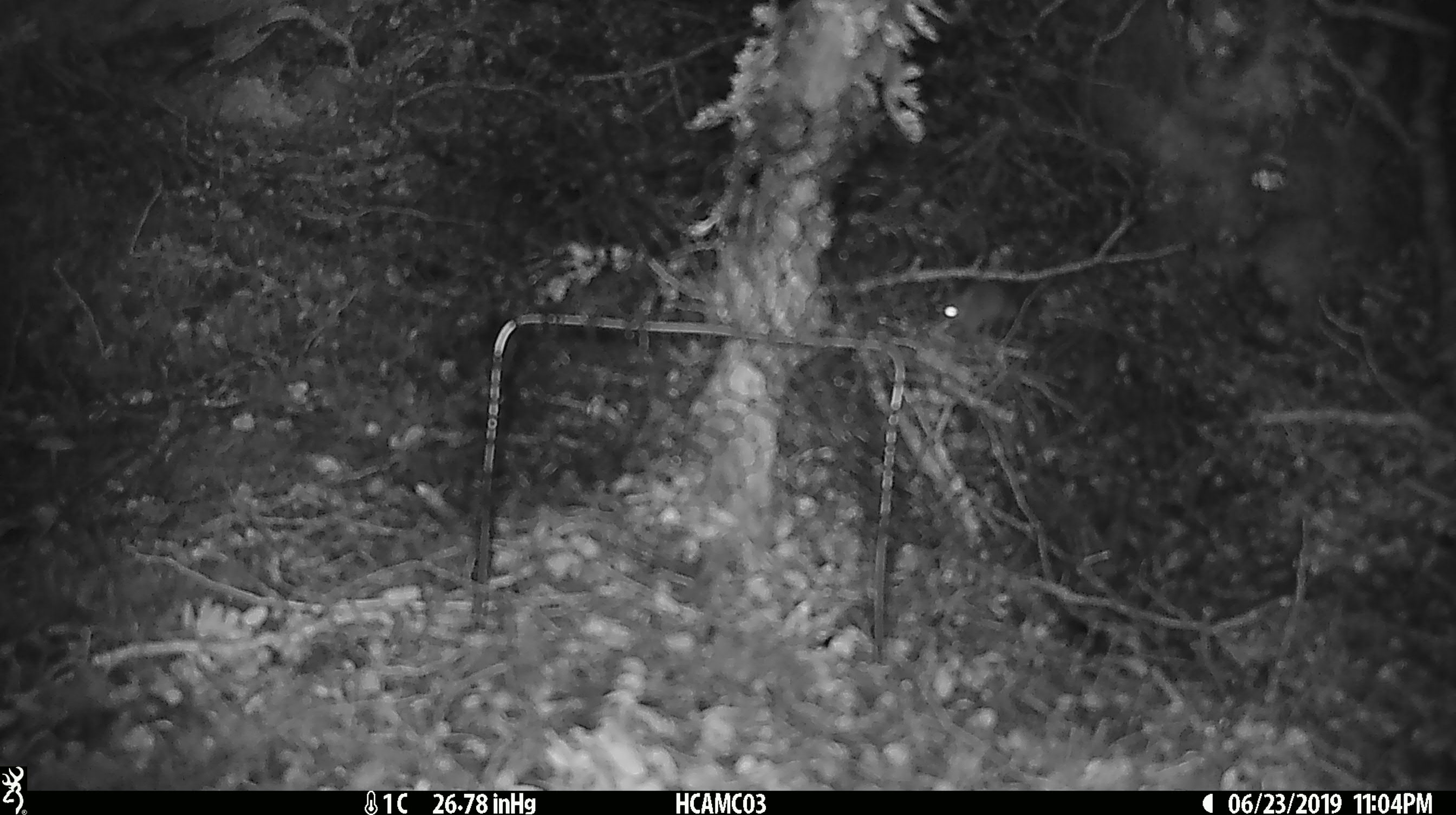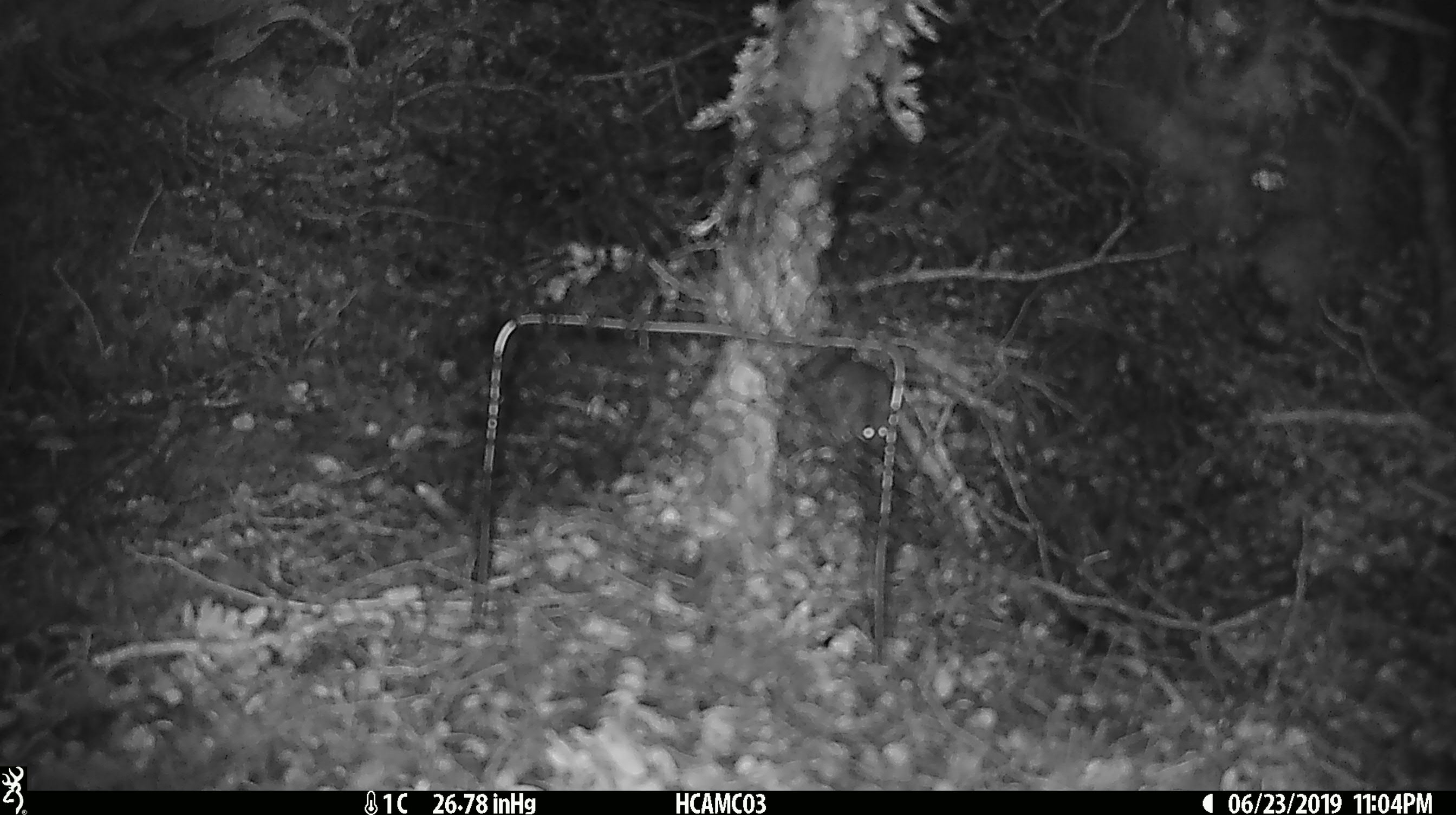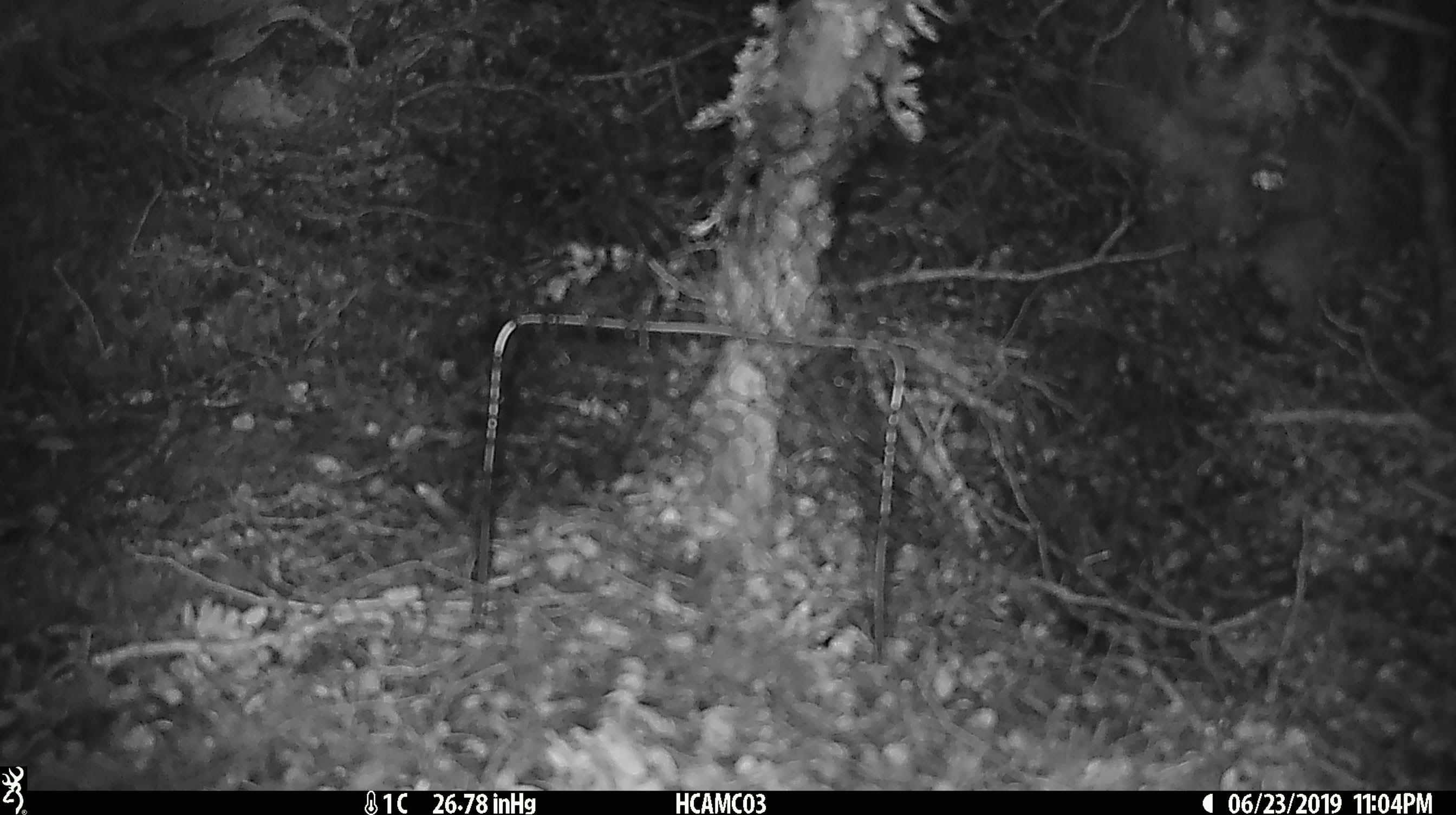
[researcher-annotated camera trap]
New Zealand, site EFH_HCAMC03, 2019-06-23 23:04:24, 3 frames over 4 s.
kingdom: Animalia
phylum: Chordata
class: Mammalia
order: Rodentia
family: Muridae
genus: Mus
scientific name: Mus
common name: mouse